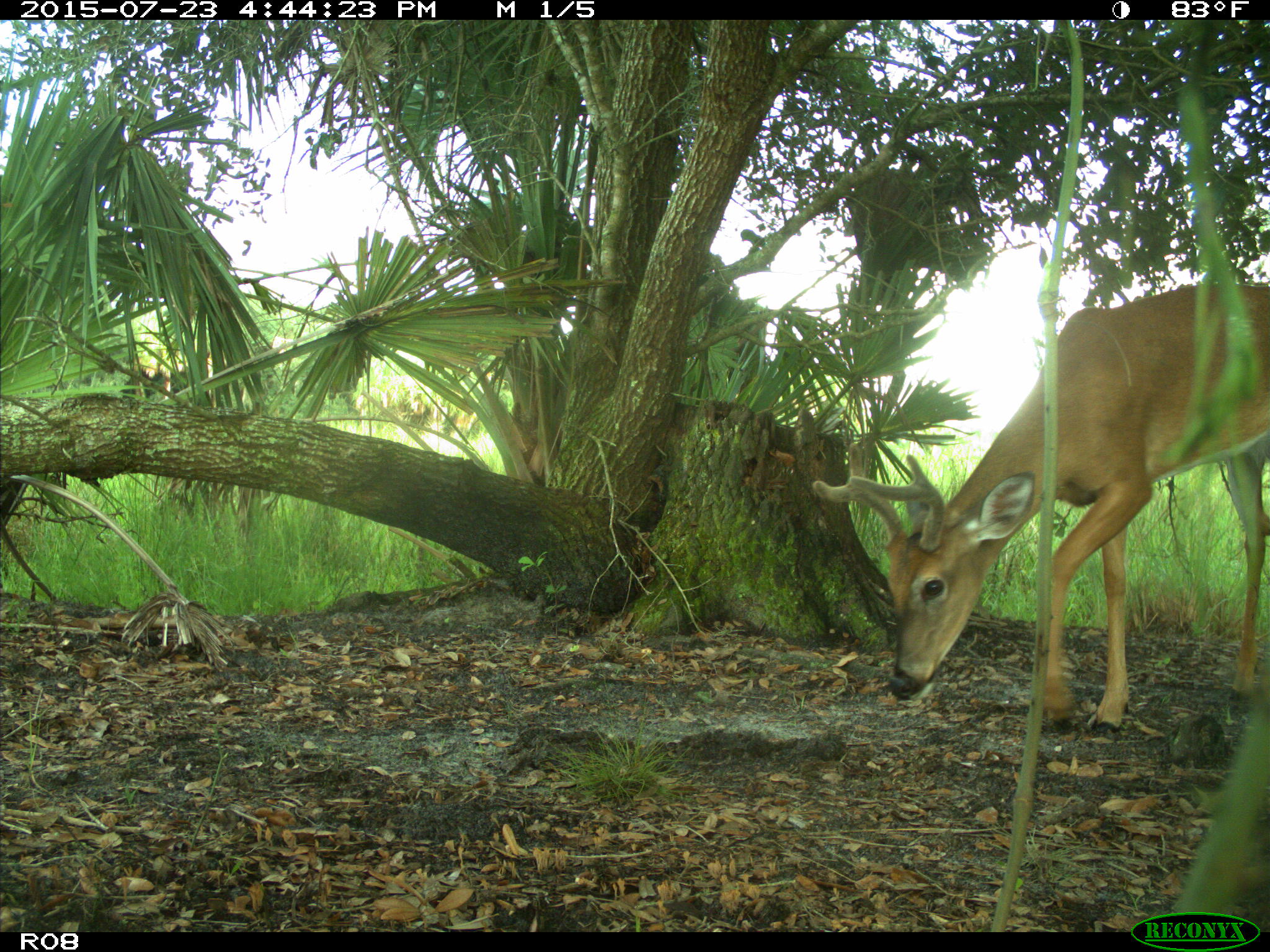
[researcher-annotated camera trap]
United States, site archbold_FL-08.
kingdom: Animalia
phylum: Chordata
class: Mammalia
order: Artiodactyla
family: Cervidae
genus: Odocoileus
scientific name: Odocoileus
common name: deer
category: unidentified deer